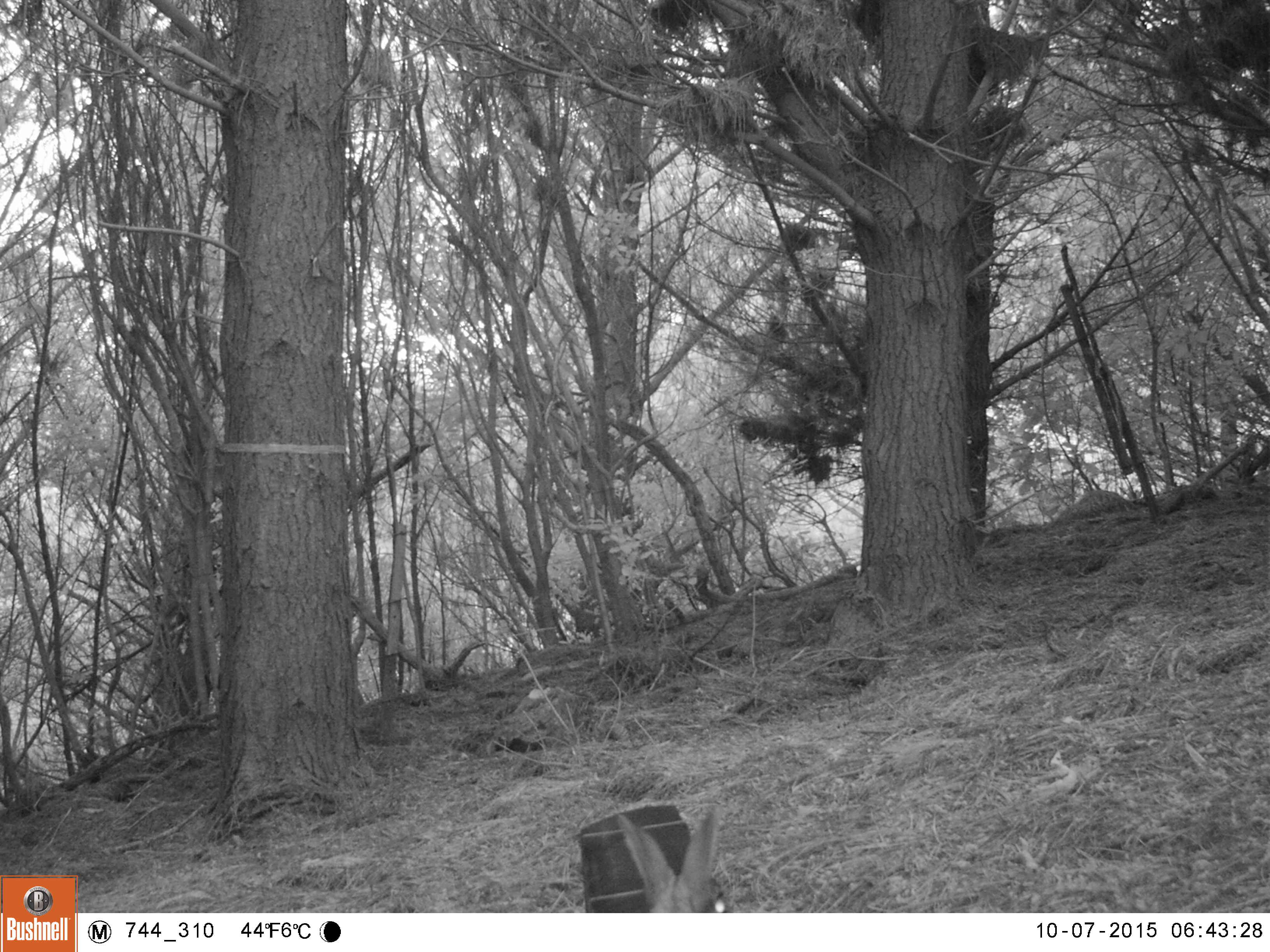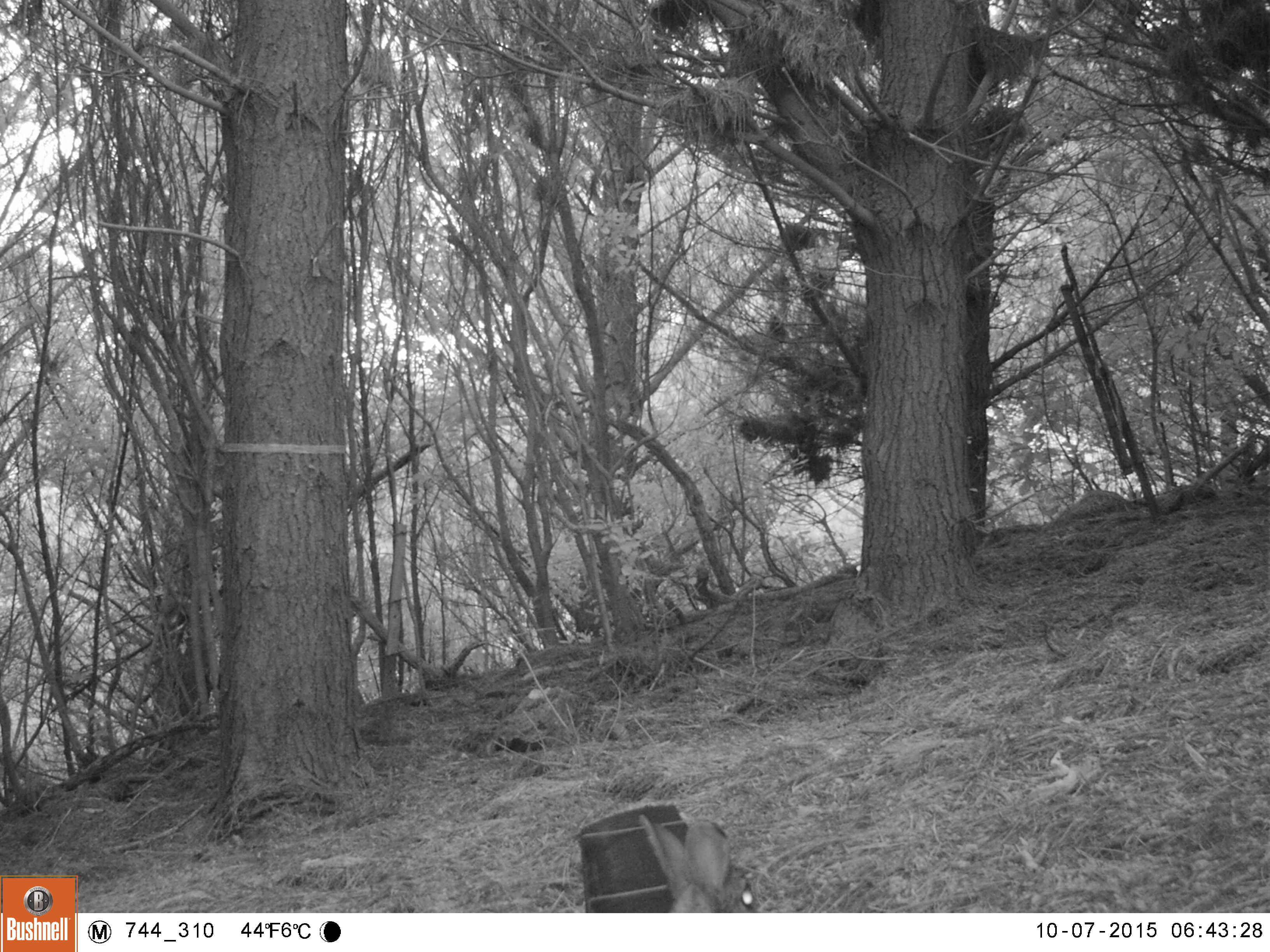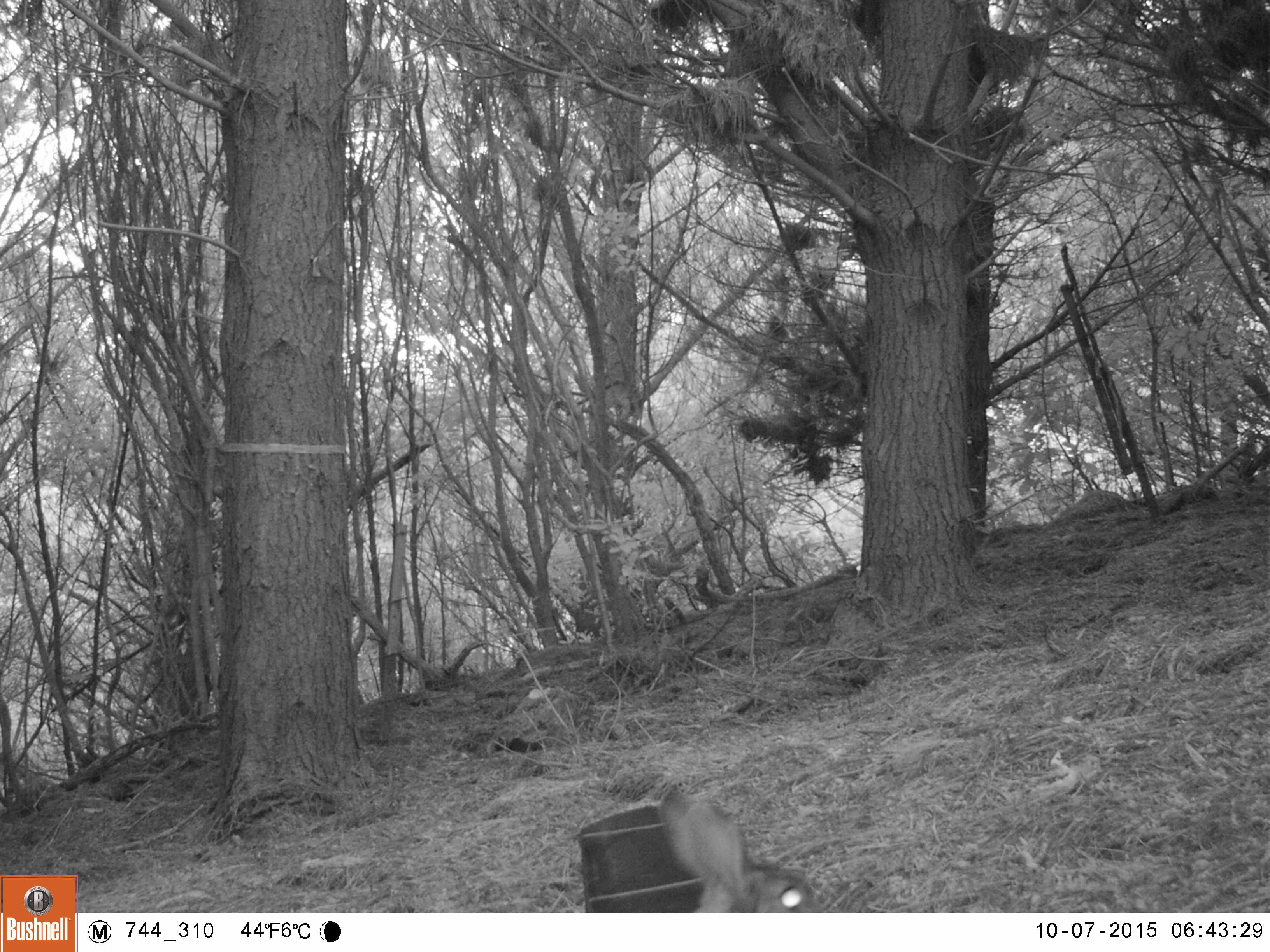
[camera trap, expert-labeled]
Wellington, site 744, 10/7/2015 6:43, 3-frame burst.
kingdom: Animalia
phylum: Chordata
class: Mammalia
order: Lagomorpha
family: Leporidae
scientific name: Leporidae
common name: rabbit